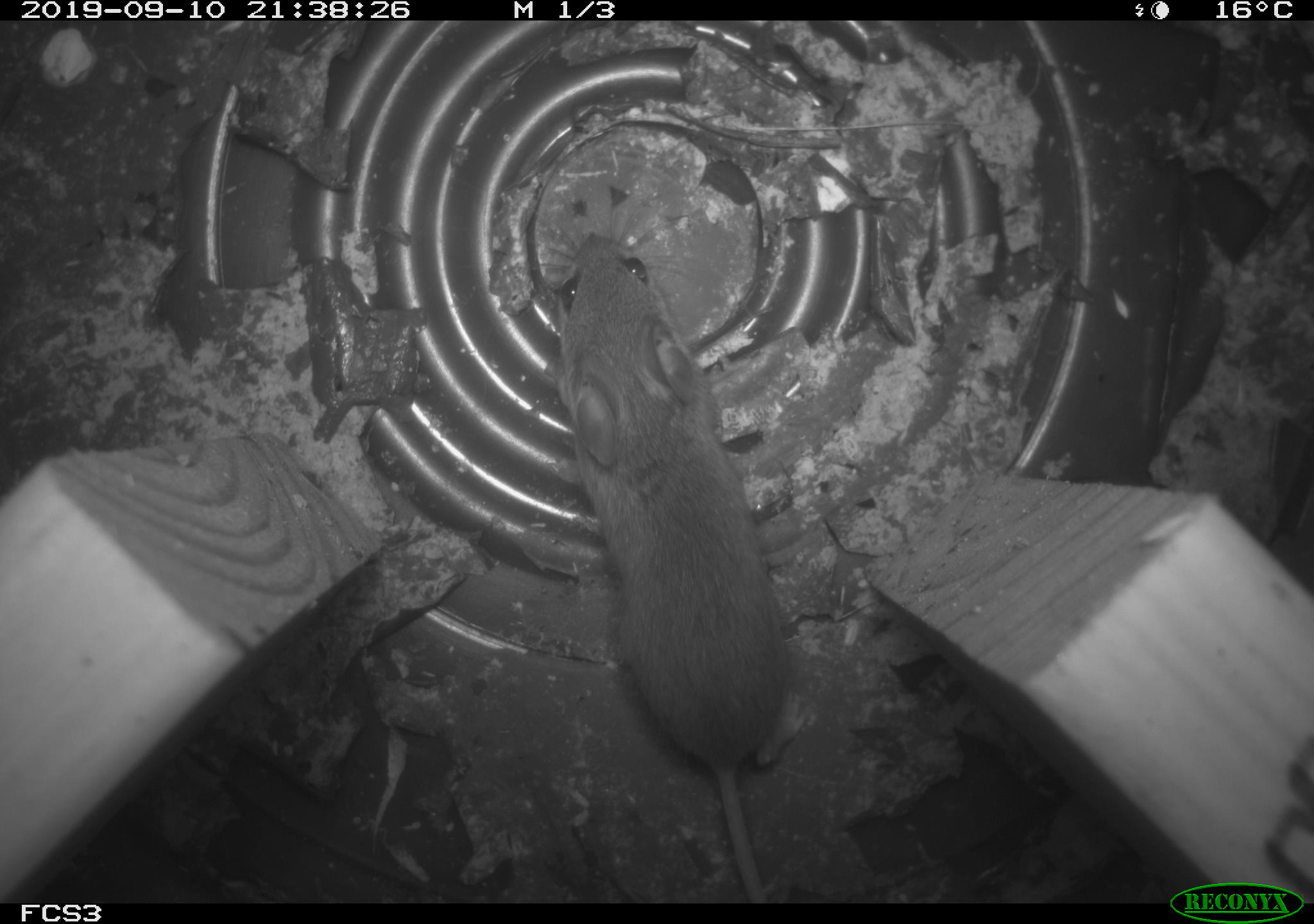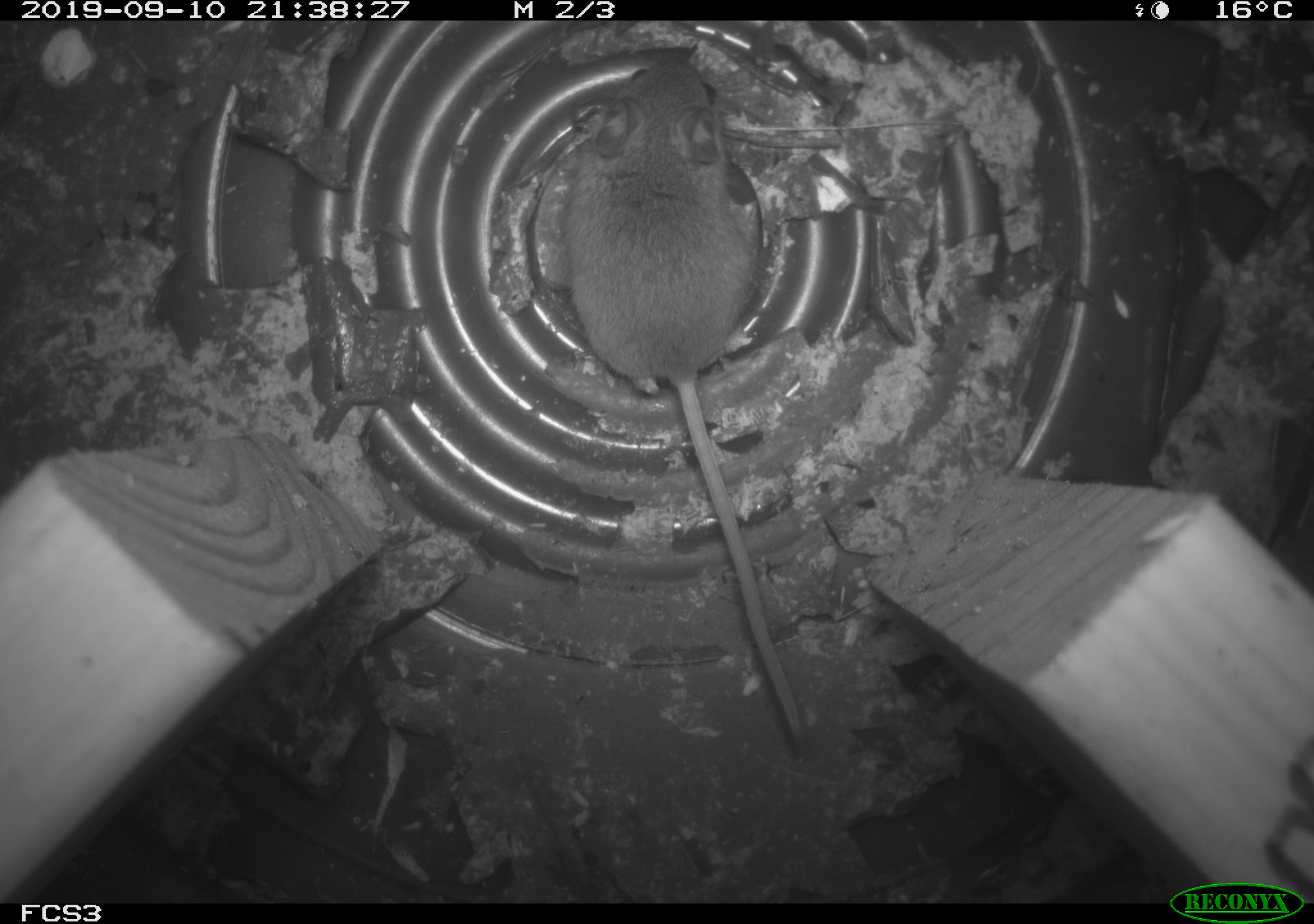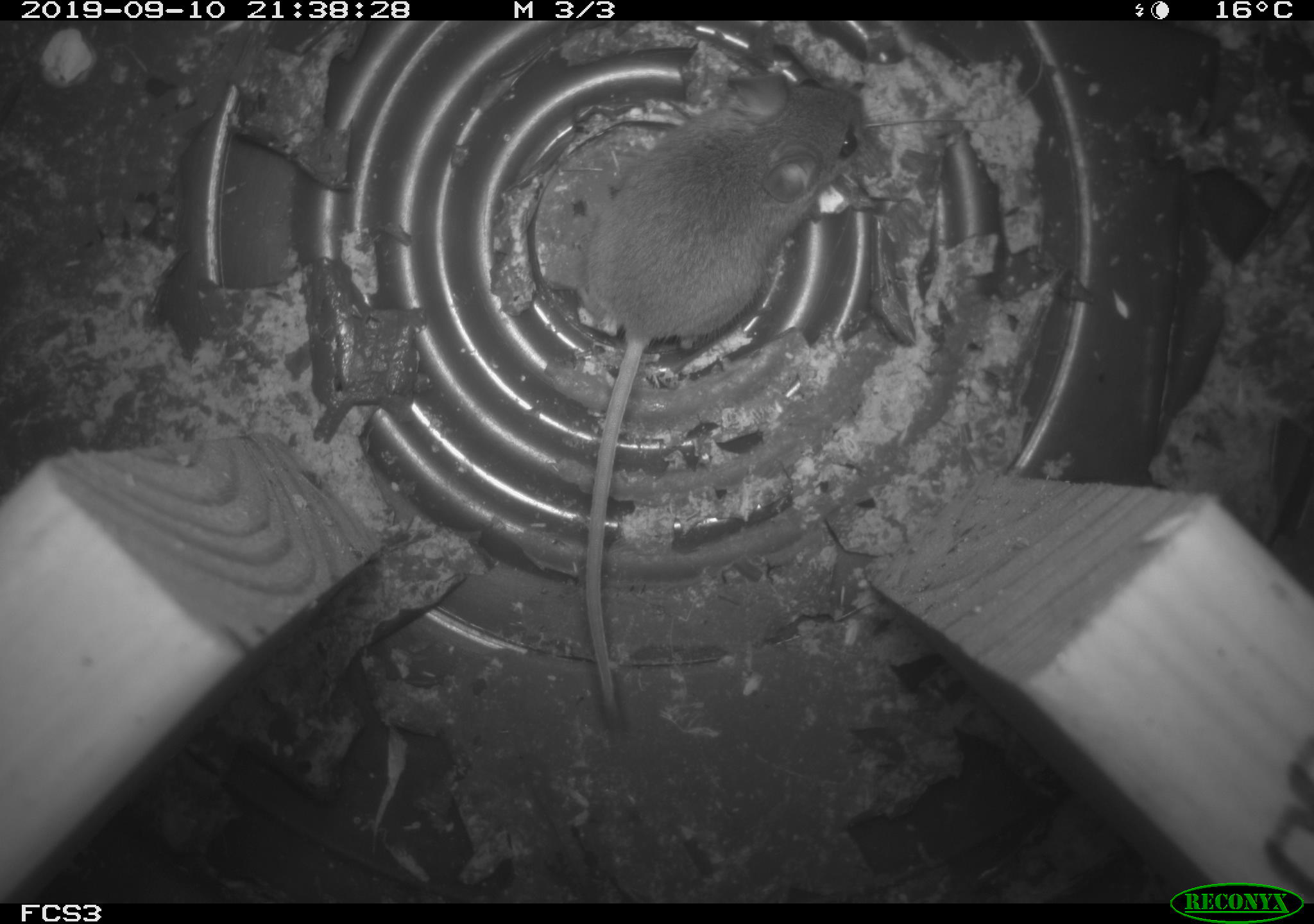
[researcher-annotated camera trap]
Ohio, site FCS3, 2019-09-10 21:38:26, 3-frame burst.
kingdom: Animalia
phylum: Chordata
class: Mammalia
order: Rodentia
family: Cricetidae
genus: Peromyscus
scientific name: Peromyscus leucopus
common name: white-footed mouse